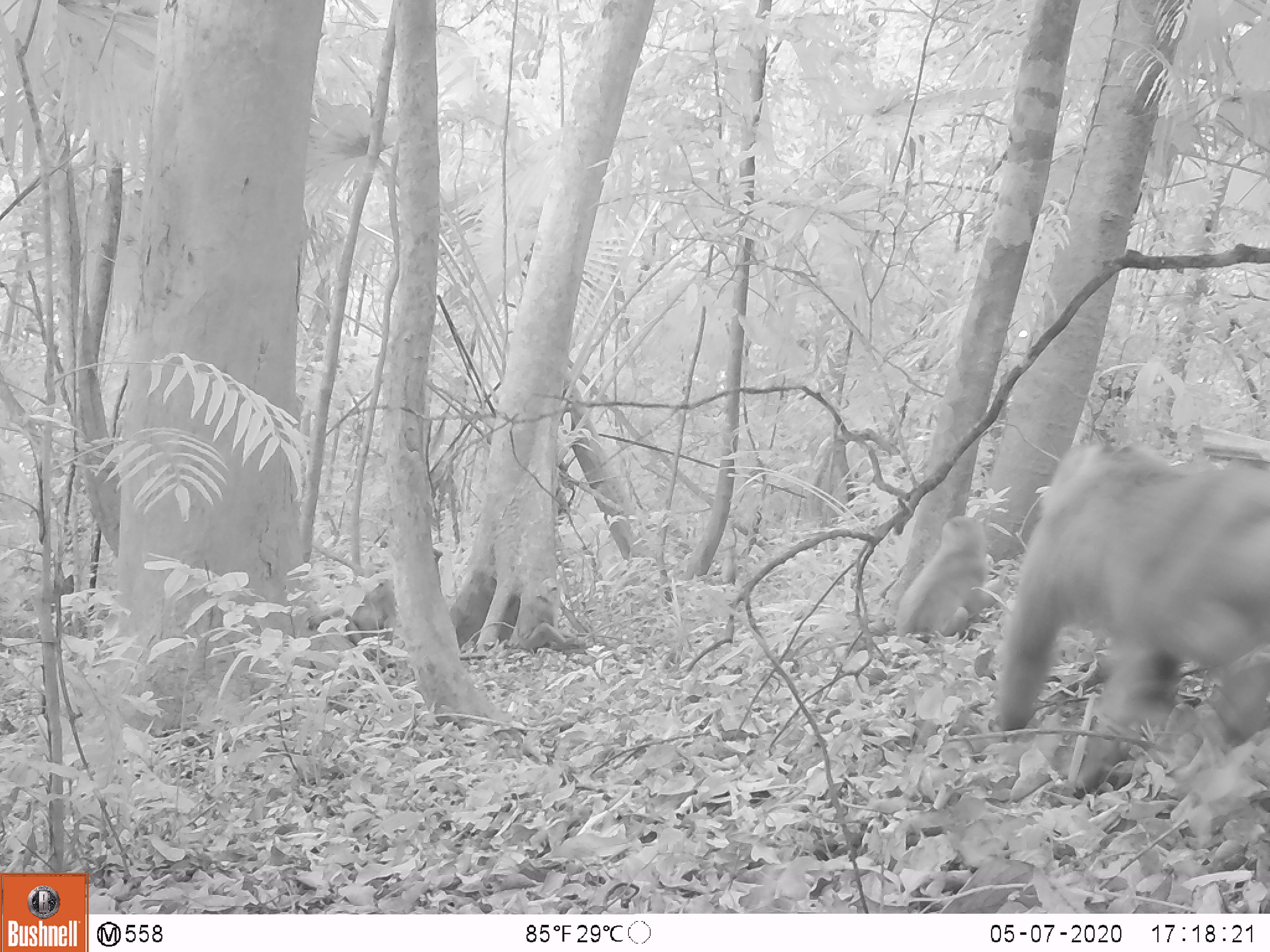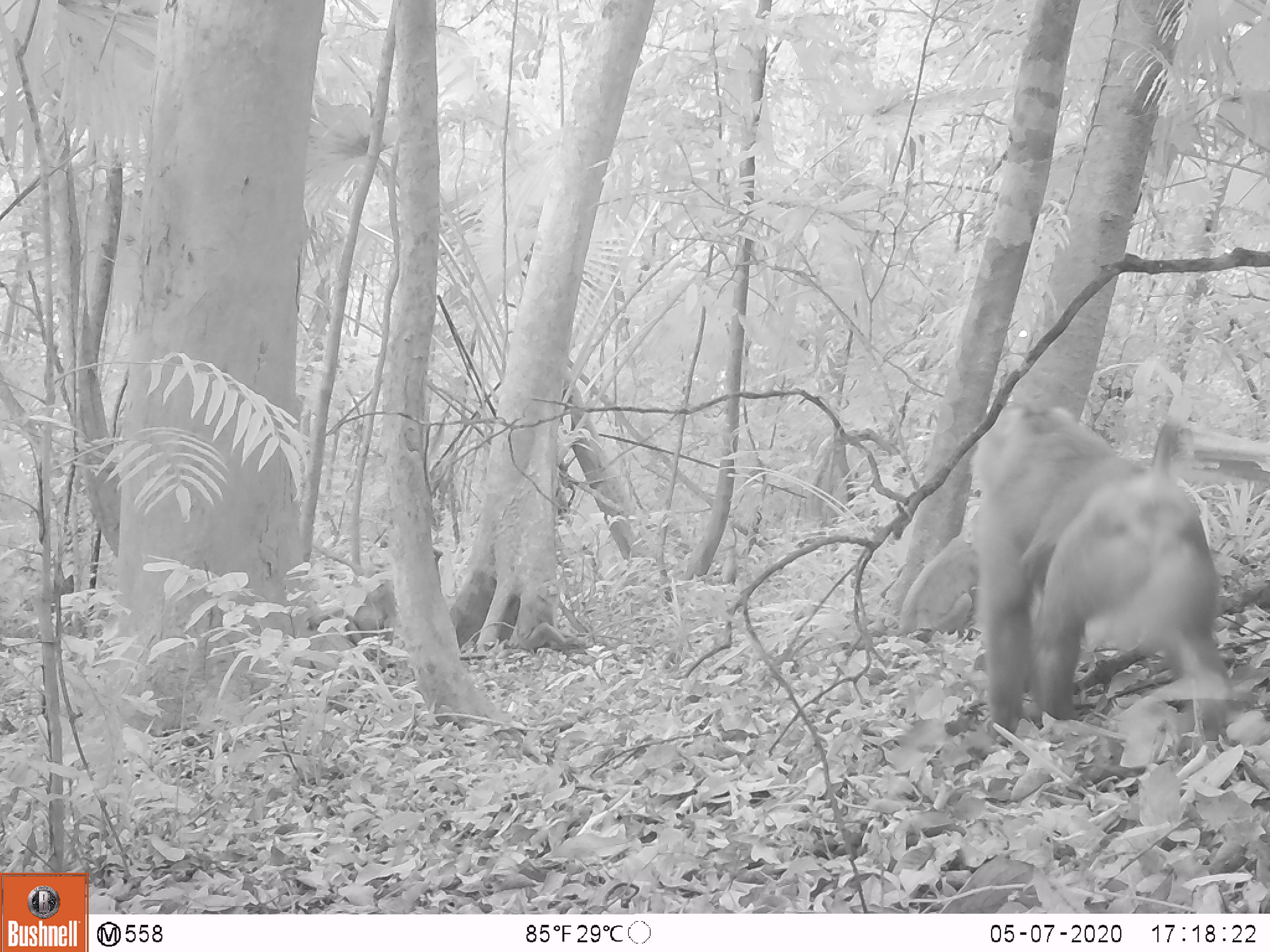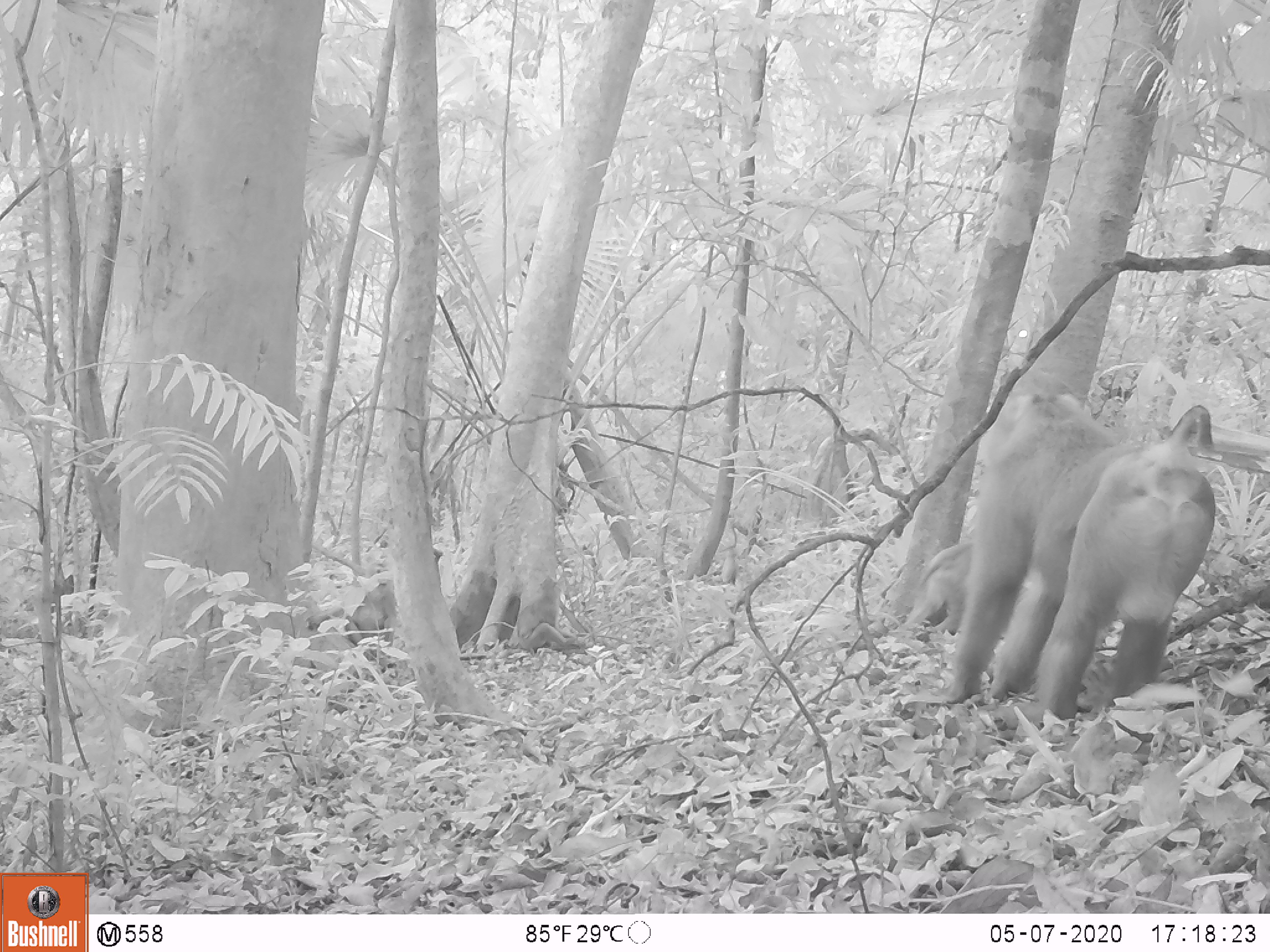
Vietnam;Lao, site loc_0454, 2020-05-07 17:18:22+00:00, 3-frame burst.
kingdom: Animalia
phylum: Chordata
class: Mammalia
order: Primates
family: Cercopithecidae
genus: Macaca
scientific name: Macaca nemestrina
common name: pig-tailed macaque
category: pig tailed macaque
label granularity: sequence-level